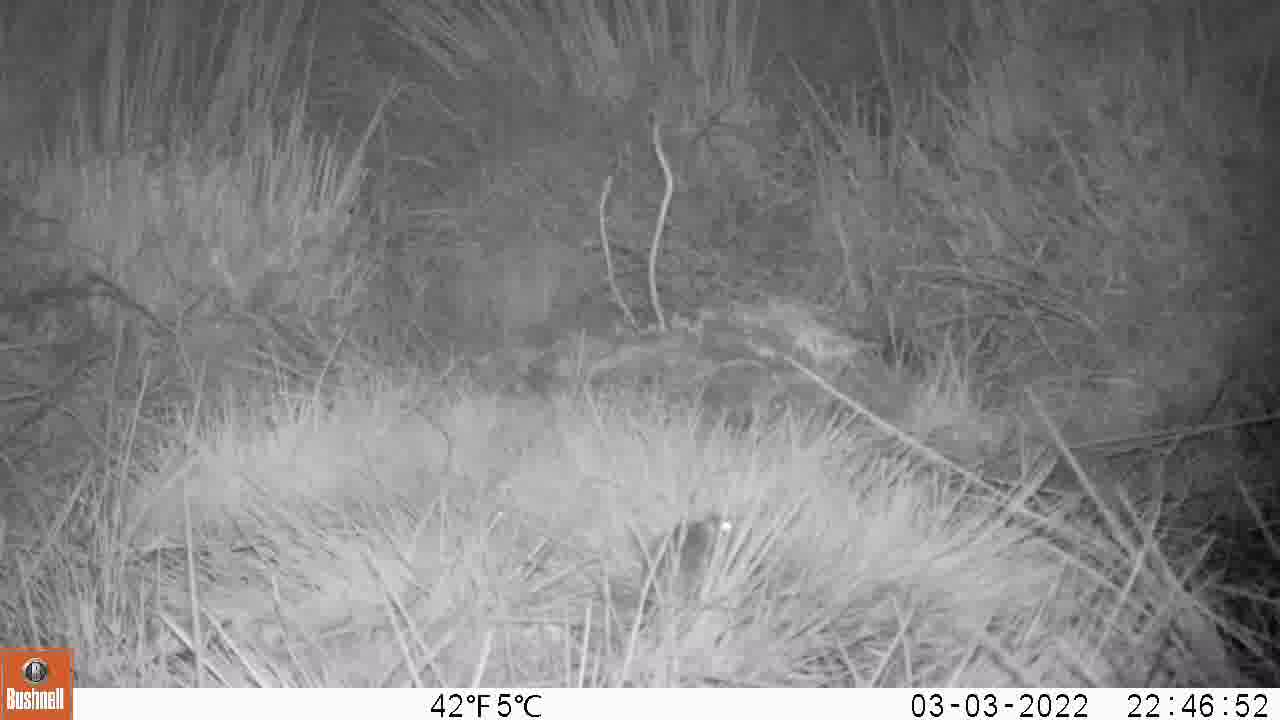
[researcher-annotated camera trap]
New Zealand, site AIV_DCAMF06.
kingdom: Animalia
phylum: Chordata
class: Mammalia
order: Rodentia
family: Muridae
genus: Mus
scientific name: Mus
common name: mouse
Mouse (Mus).